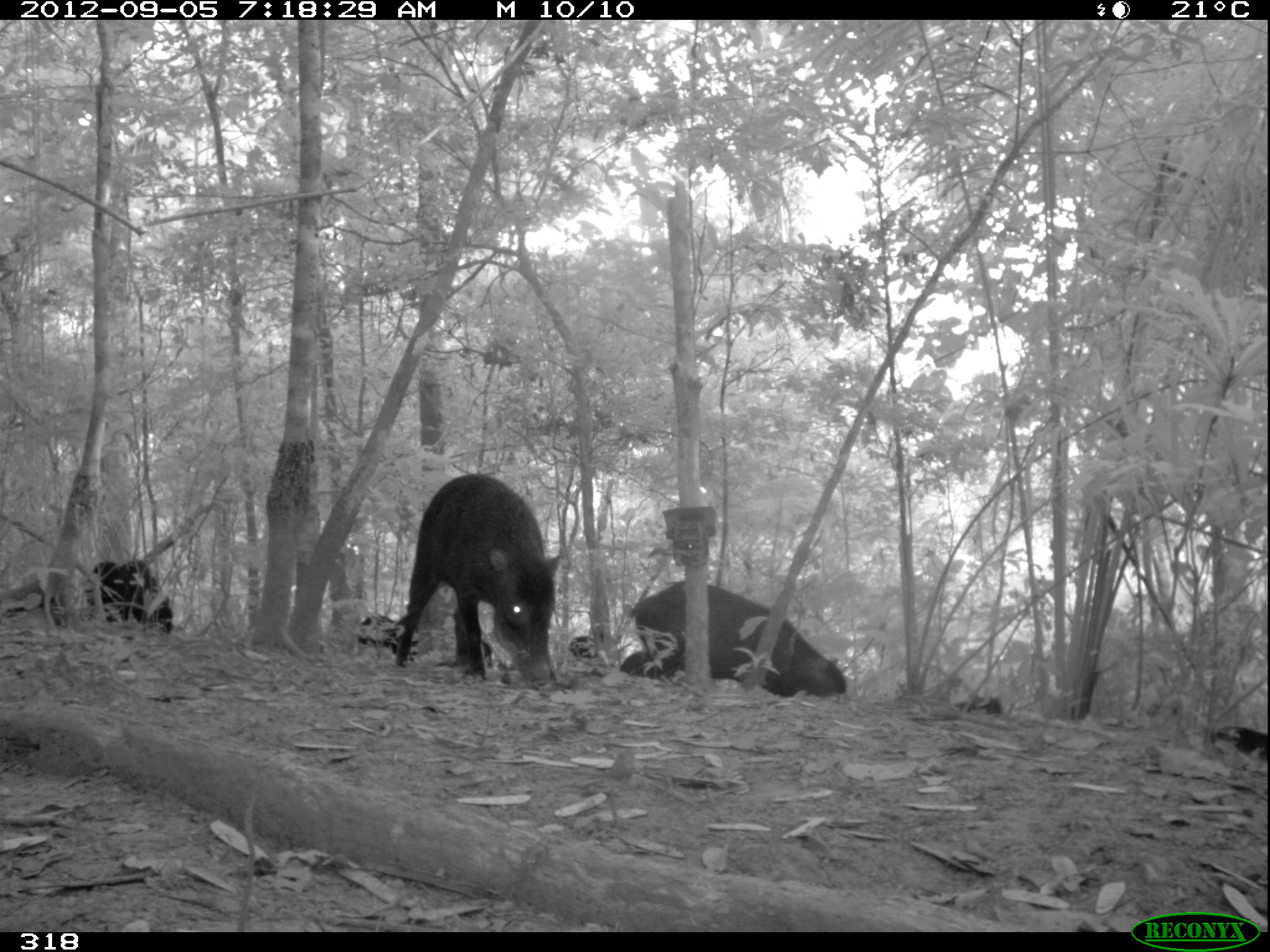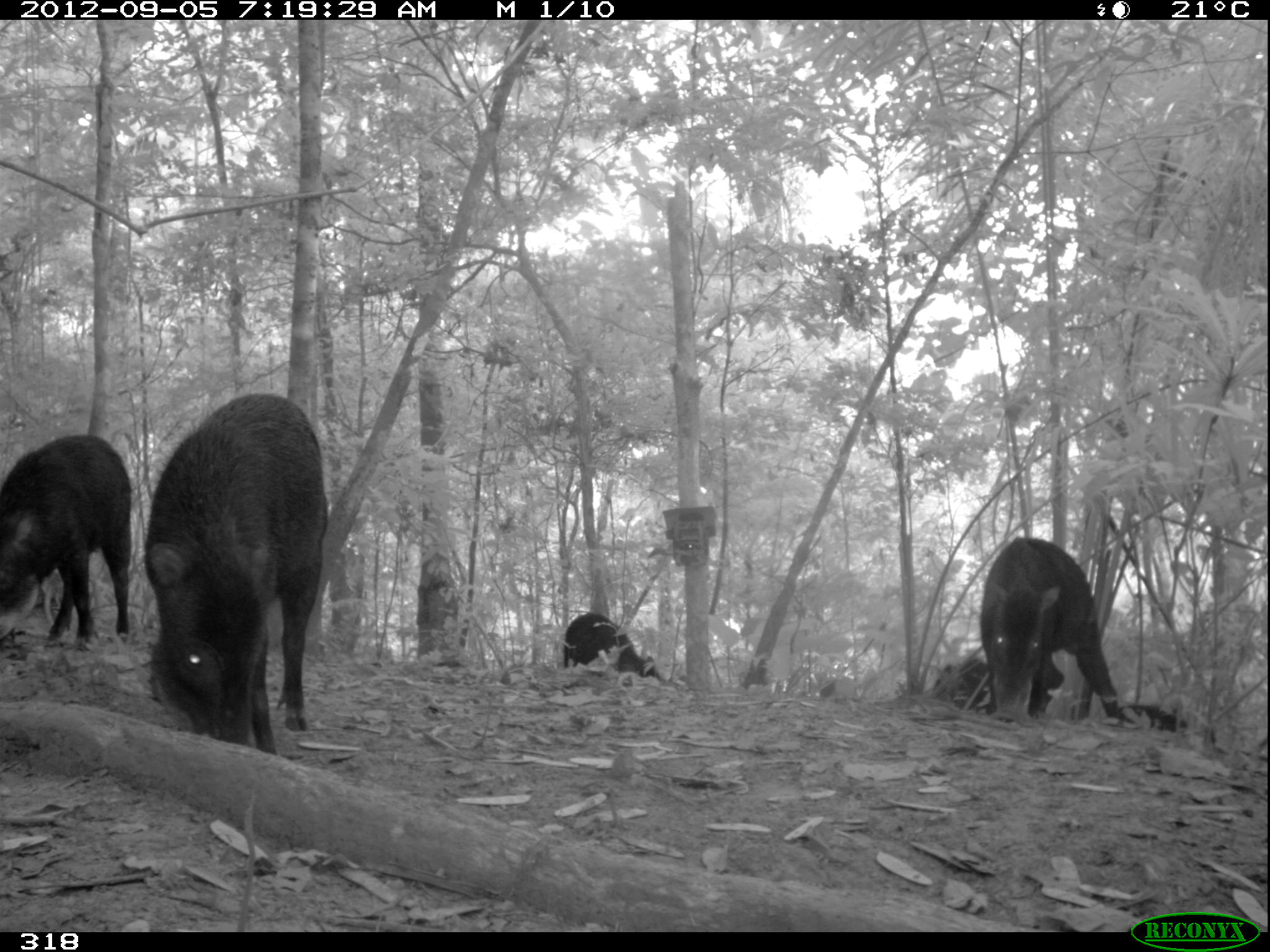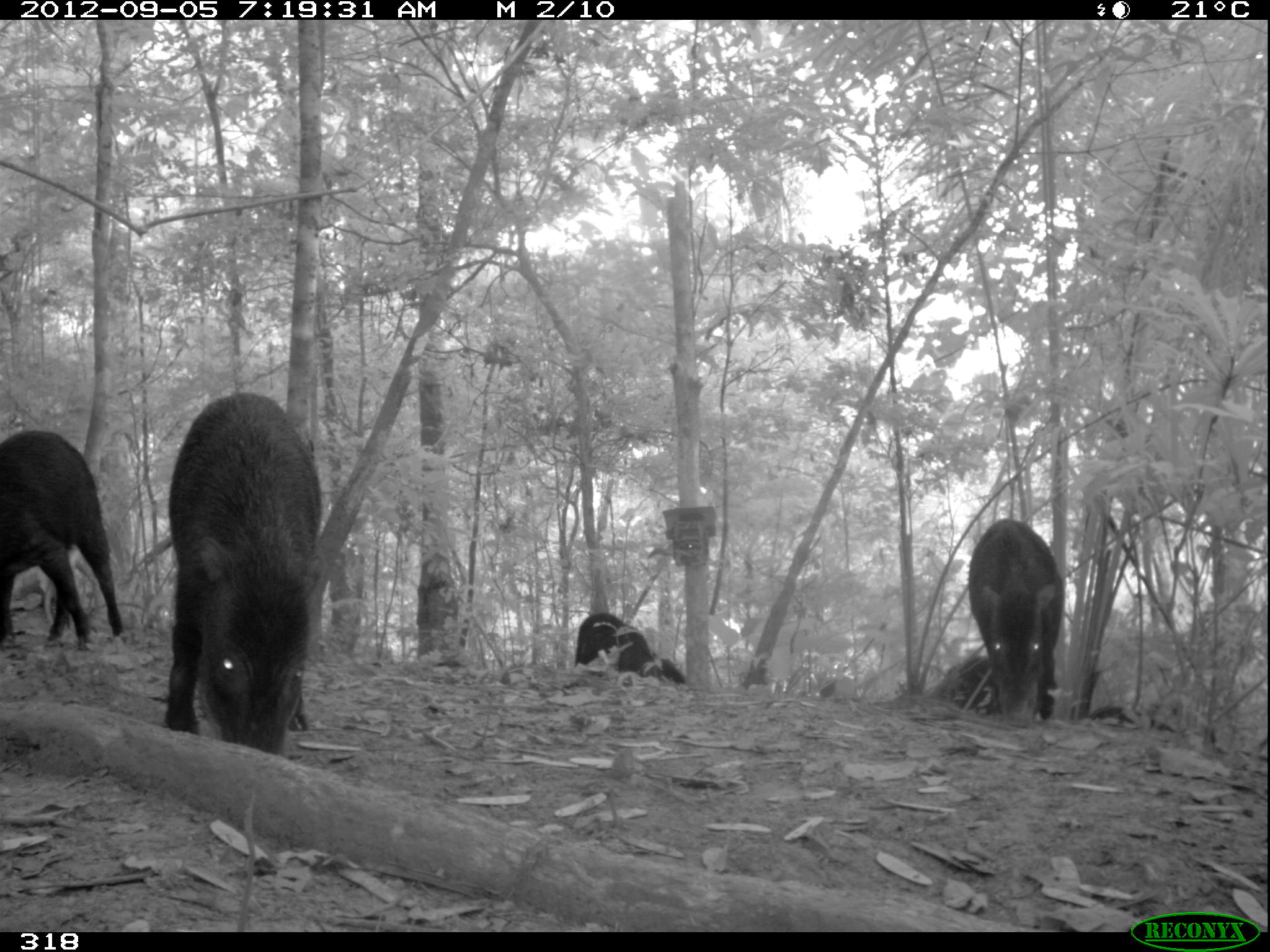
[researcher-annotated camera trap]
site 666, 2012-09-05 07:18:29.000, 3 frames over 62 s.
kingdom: Animalia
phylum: Chordata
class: Mammalia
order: Artiodactyla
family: Tayassuidae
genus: Tayassu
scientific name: Tayassu pecari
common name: white-lipped peccary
Tayassu pecari (white-lipped peccary).